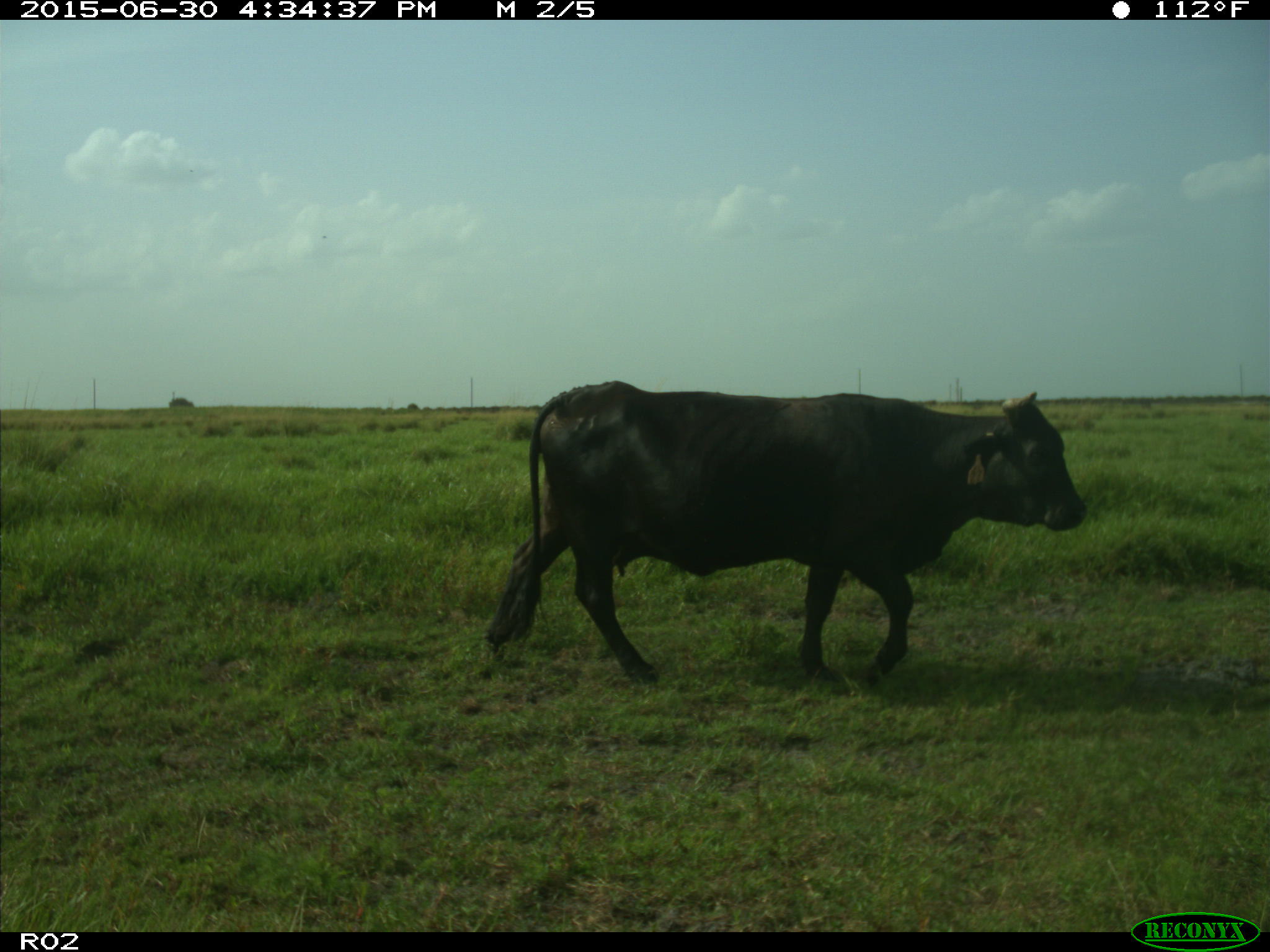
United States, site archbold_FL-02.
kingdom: Animalia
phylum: Chordata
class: Mammalia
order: Artiodactyla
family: Bovidae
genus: Bos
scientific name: Bos taurus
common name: domestic cow